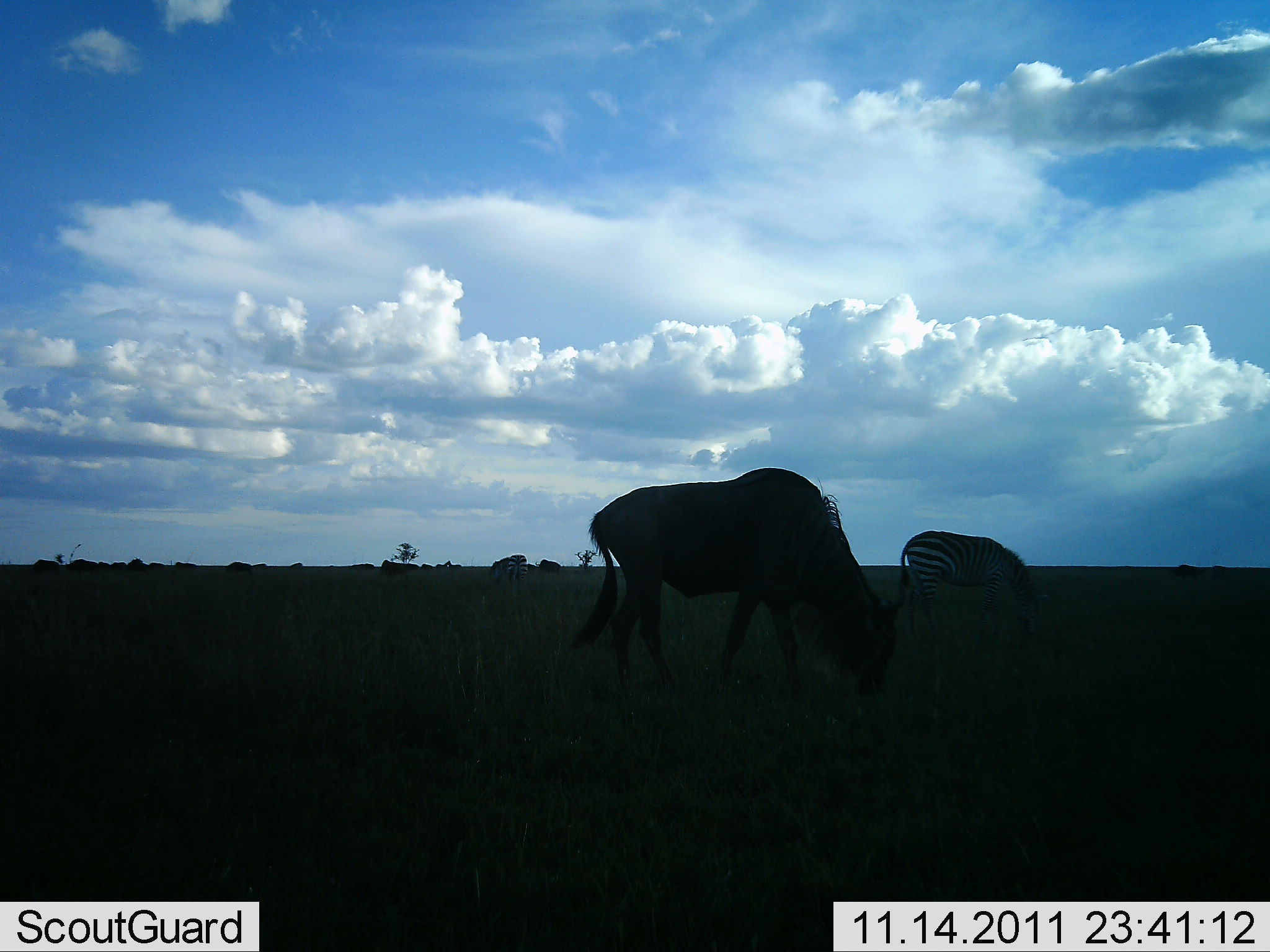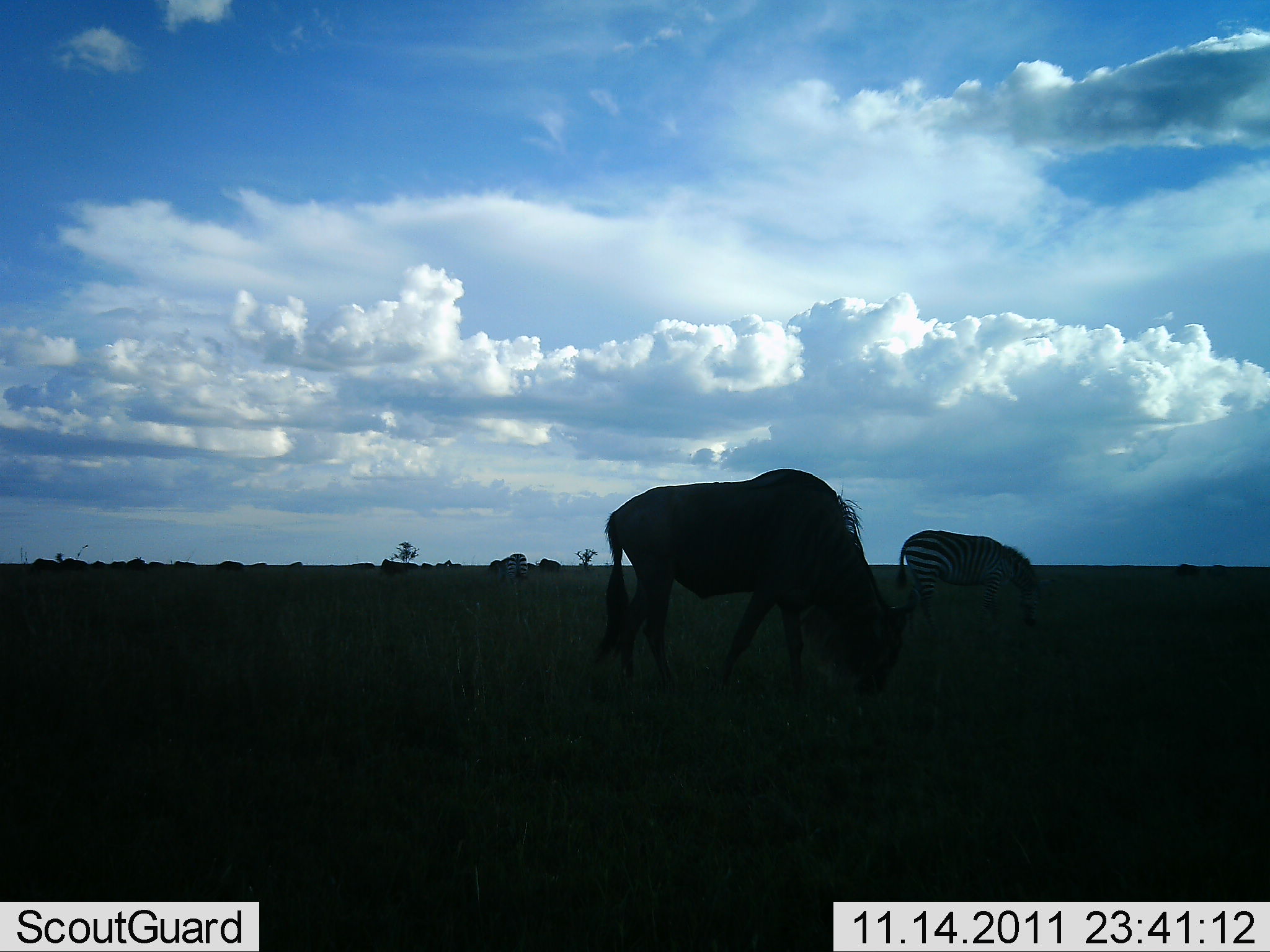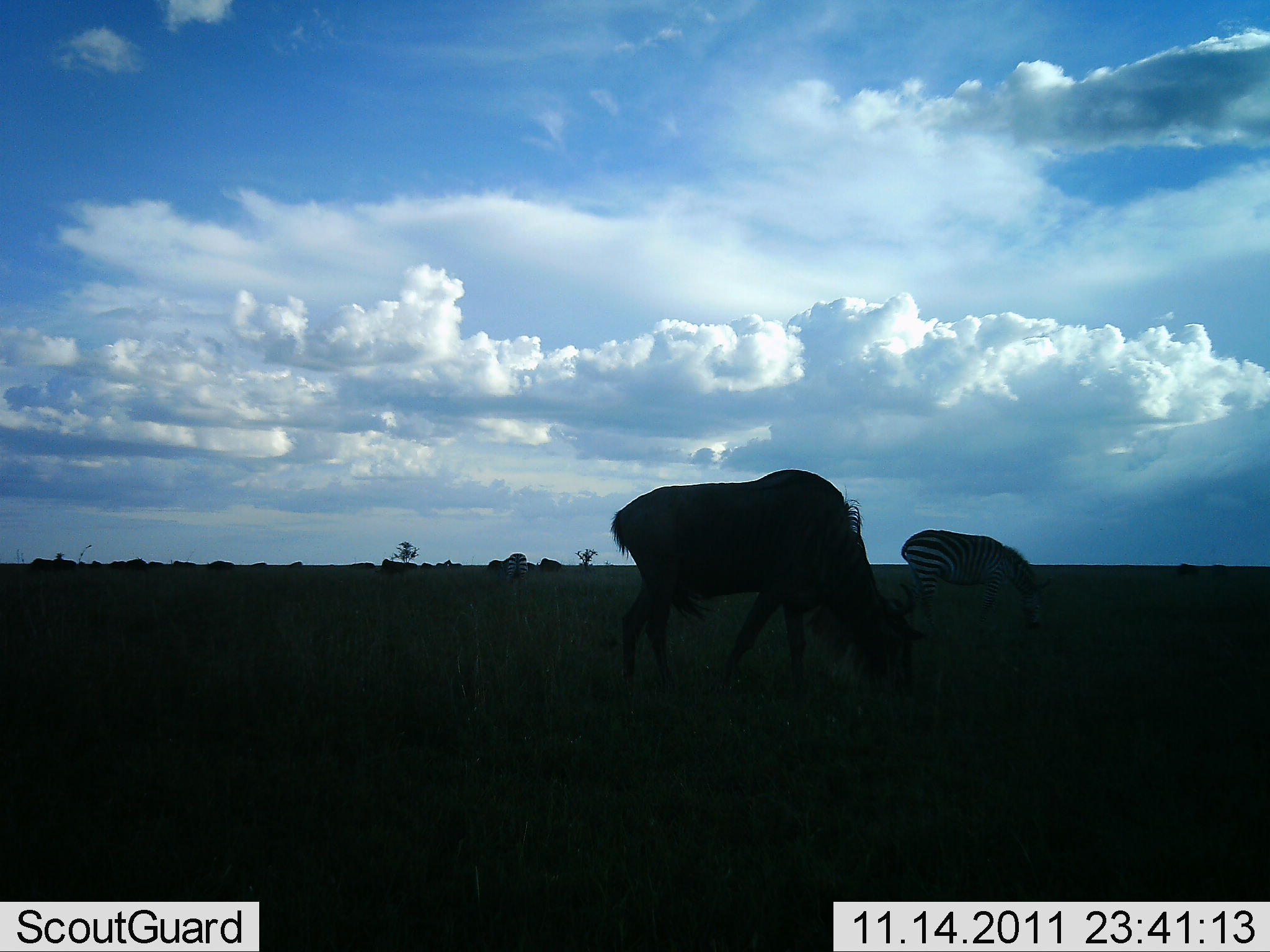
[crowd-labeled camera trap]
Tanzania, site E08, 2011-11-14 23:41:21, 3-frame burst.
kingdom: Animalia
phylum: Chordata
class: Mammalia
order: Artiodactyla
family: Bovidae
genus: Connochaetes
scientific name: Connochaetes taurinus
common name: blue wildebeest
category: wildebeest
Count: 1.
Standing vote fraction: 20%.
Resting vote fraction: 0%.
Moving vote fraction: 0%.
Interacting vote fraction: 0%.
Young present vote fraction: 0%.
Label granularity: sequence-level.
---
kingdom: Animalia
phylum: Chordata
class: Mammalia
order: Perissodactyla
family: Equidae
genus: Equus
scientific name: Equus quagga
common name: plains zebra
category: zebra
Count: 1.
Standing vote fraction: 13%.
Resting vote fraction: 0%.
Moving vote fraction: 7%.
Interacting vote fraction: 0%.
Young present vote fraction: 0%.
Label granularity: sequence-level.